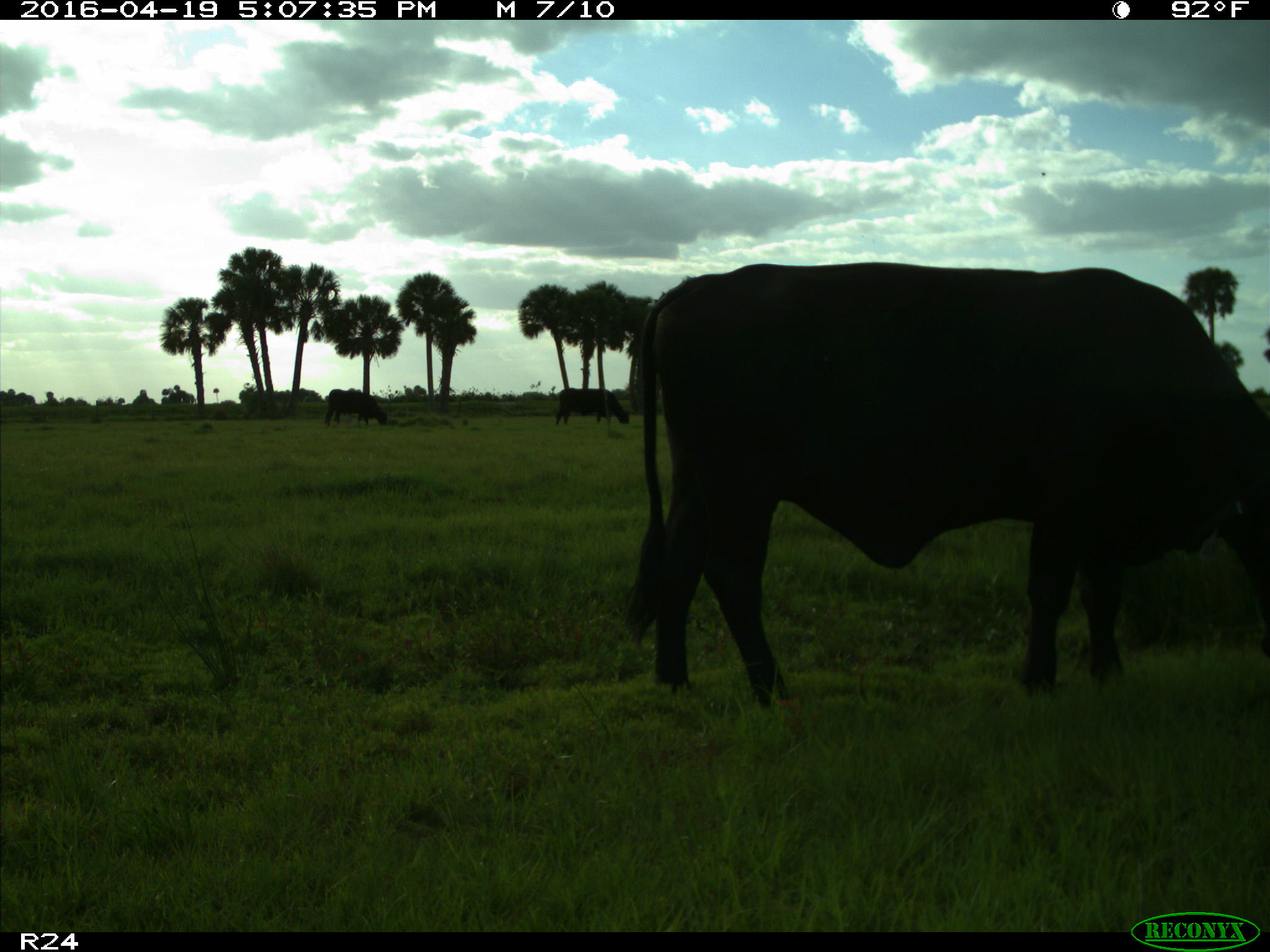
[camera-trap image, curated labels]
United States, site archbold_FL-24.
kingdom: Animalia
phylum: Chordata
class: Mammalia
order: Artiodactyla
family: Bovidae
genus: Bos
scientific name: Bos taurus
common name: domestic cow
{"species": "Bos taurus (domestic cow)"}